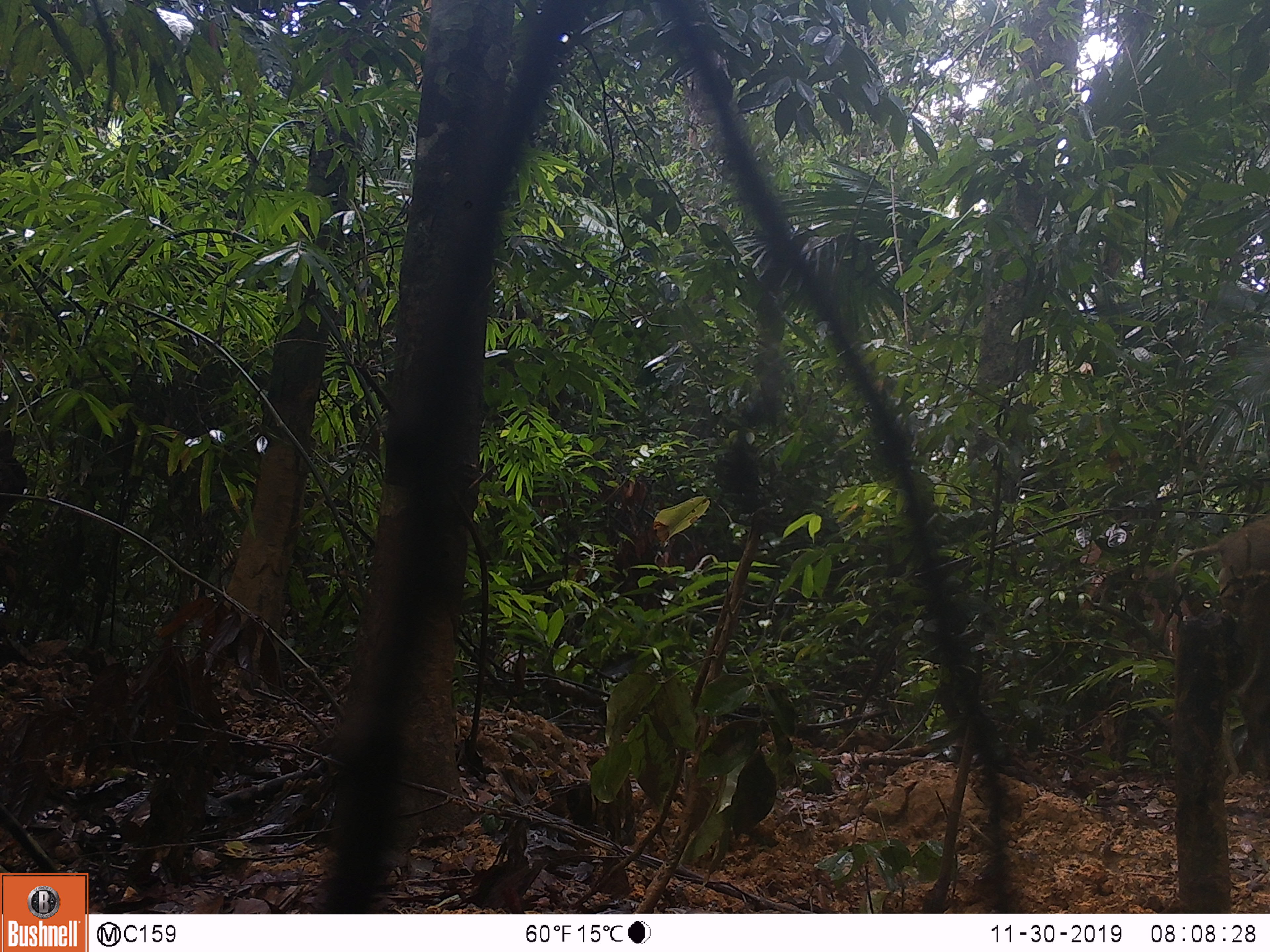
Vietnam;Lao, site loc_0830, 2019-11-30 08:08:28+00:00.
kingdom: Animalia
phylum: Chordata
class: Mammalia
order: Artiodactyla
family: Suidae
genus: Sus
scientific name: Sus scrofa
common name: eurasian wild pig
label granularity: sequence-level